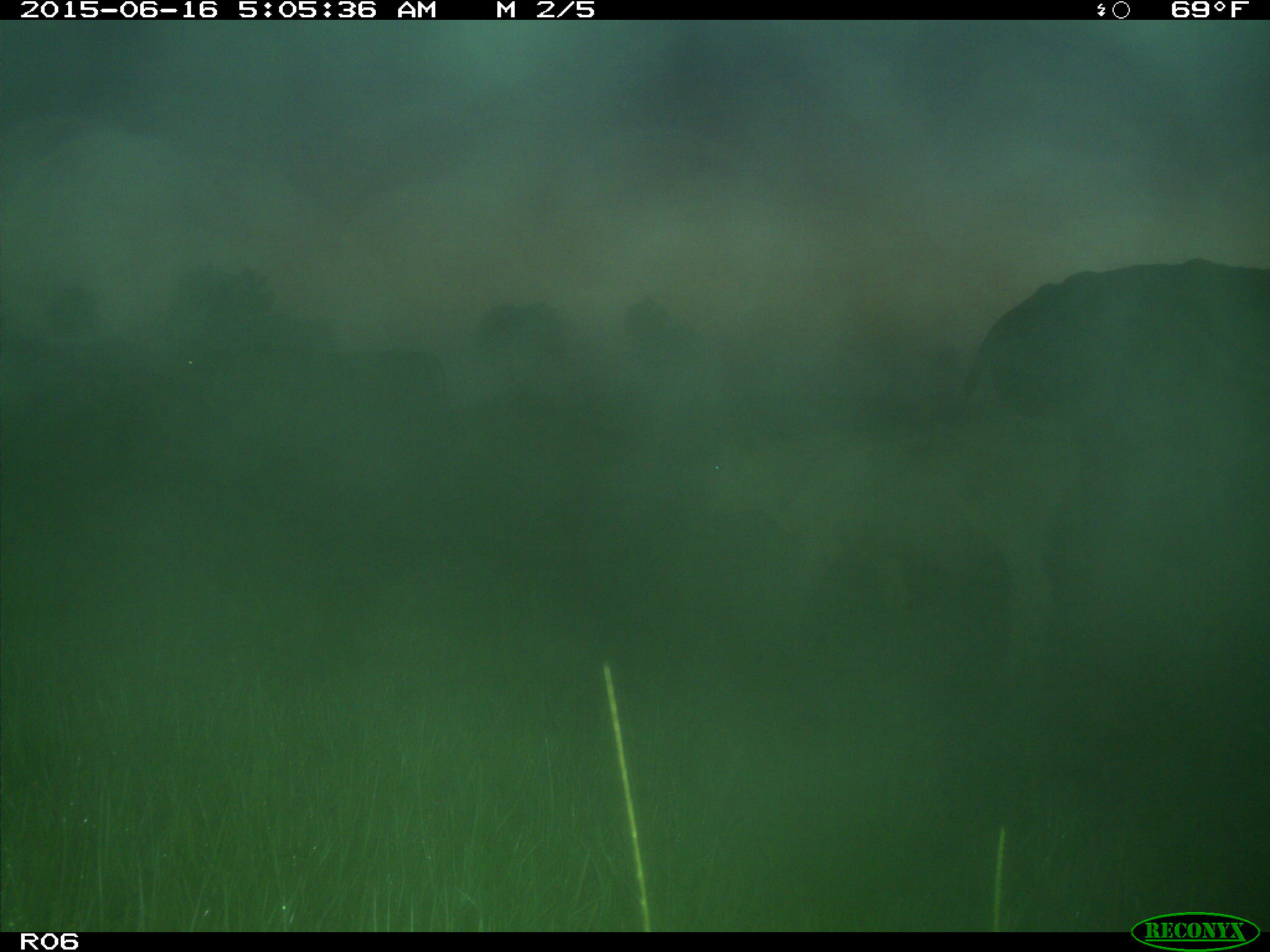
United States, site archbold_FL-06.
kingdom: Animalia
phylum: Chordata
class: Mammalia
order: Artiodactyla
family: Bovidae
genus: Bos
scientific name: Bos taurus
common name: domestic cow